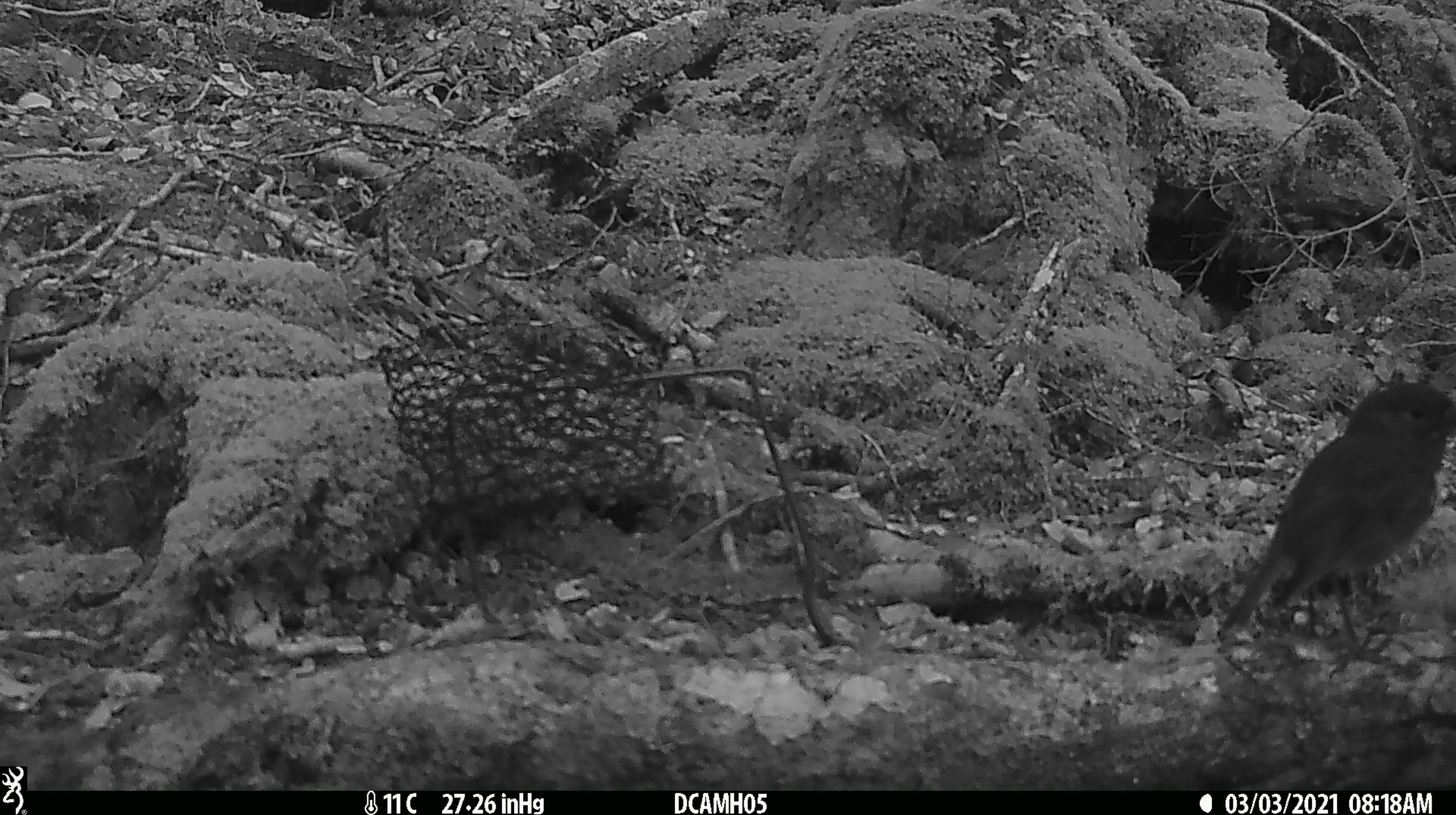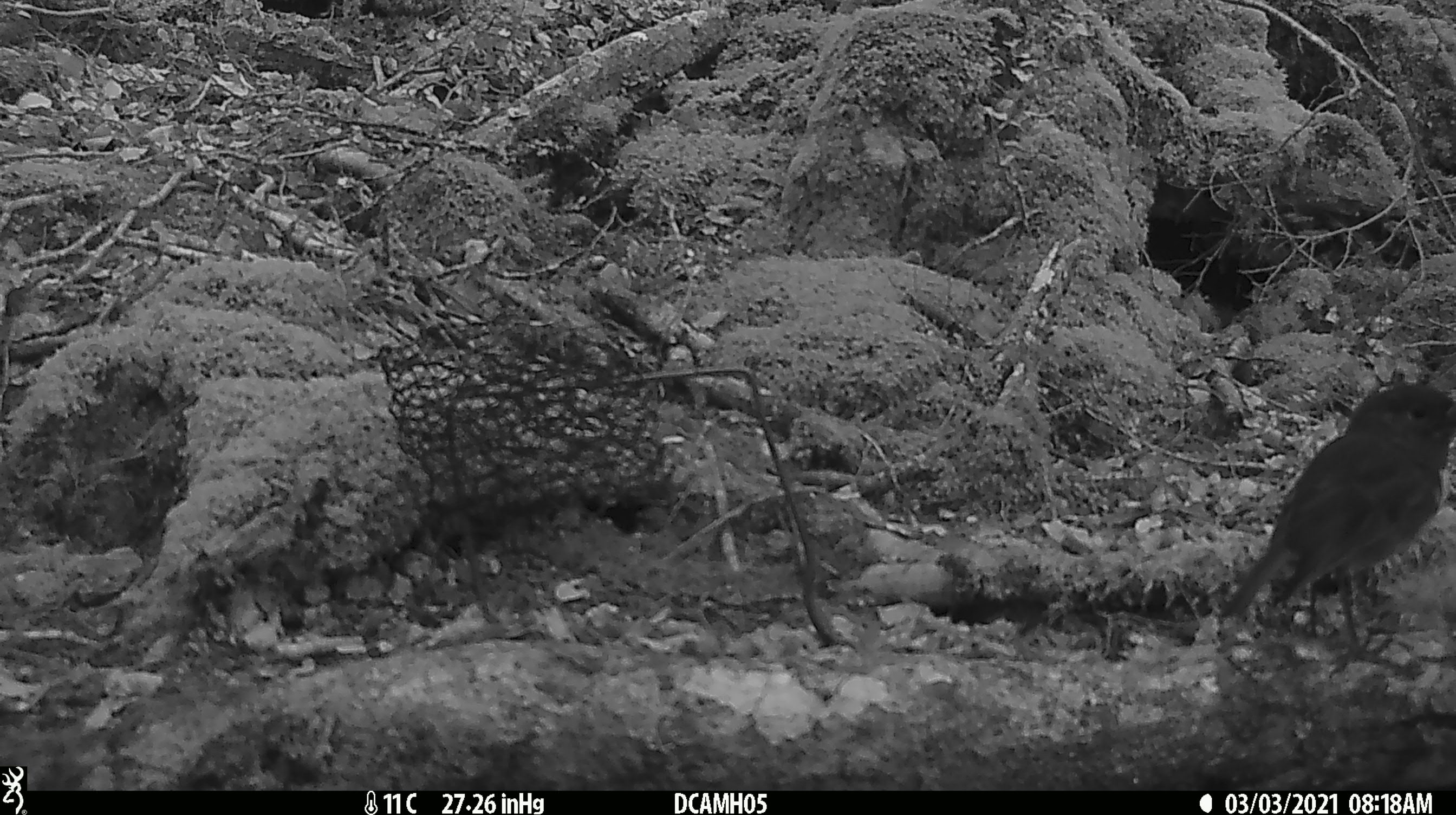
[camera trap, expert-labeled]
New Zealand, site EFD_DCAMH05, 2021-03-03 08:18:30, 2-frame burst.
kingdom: Animalia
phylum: Chordata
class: Aves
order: Passeriformes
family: Petroicidae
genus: Petroica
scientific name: Petroica australis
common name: new zealand robin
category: robin